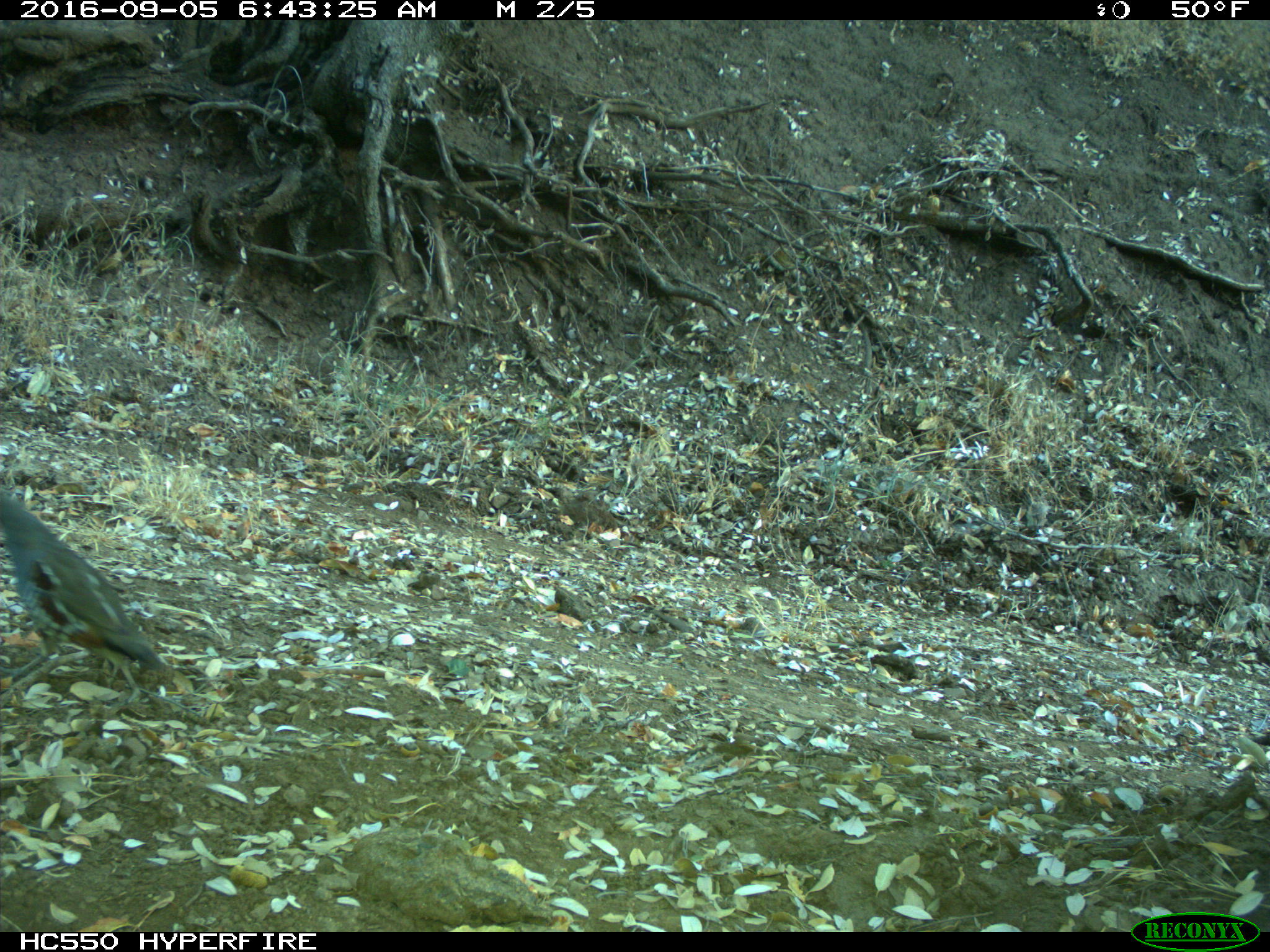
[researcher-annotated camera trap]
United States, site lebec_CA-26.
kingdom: Animalia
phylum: Chordata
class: Aves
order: Galliformes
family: Odontophoridae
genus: Callipepla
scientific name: Callipepla californica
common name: california quail